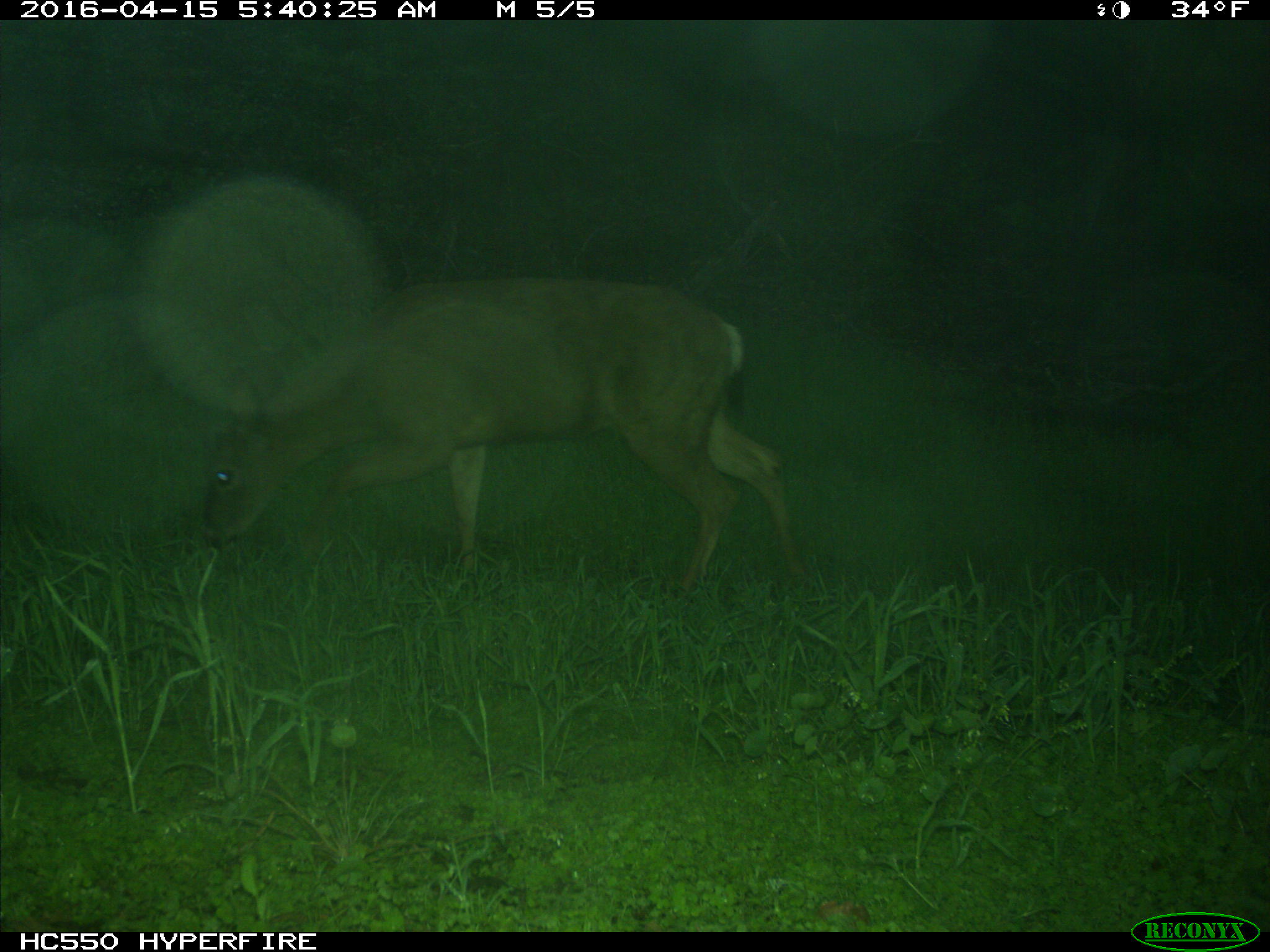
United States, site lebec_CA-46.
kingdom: Animalia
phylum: Chordata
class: Mammalia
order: Artiodactyla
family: Cervidae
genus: Odocoileus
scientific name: Odocoileus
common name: deer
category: unidentified deer